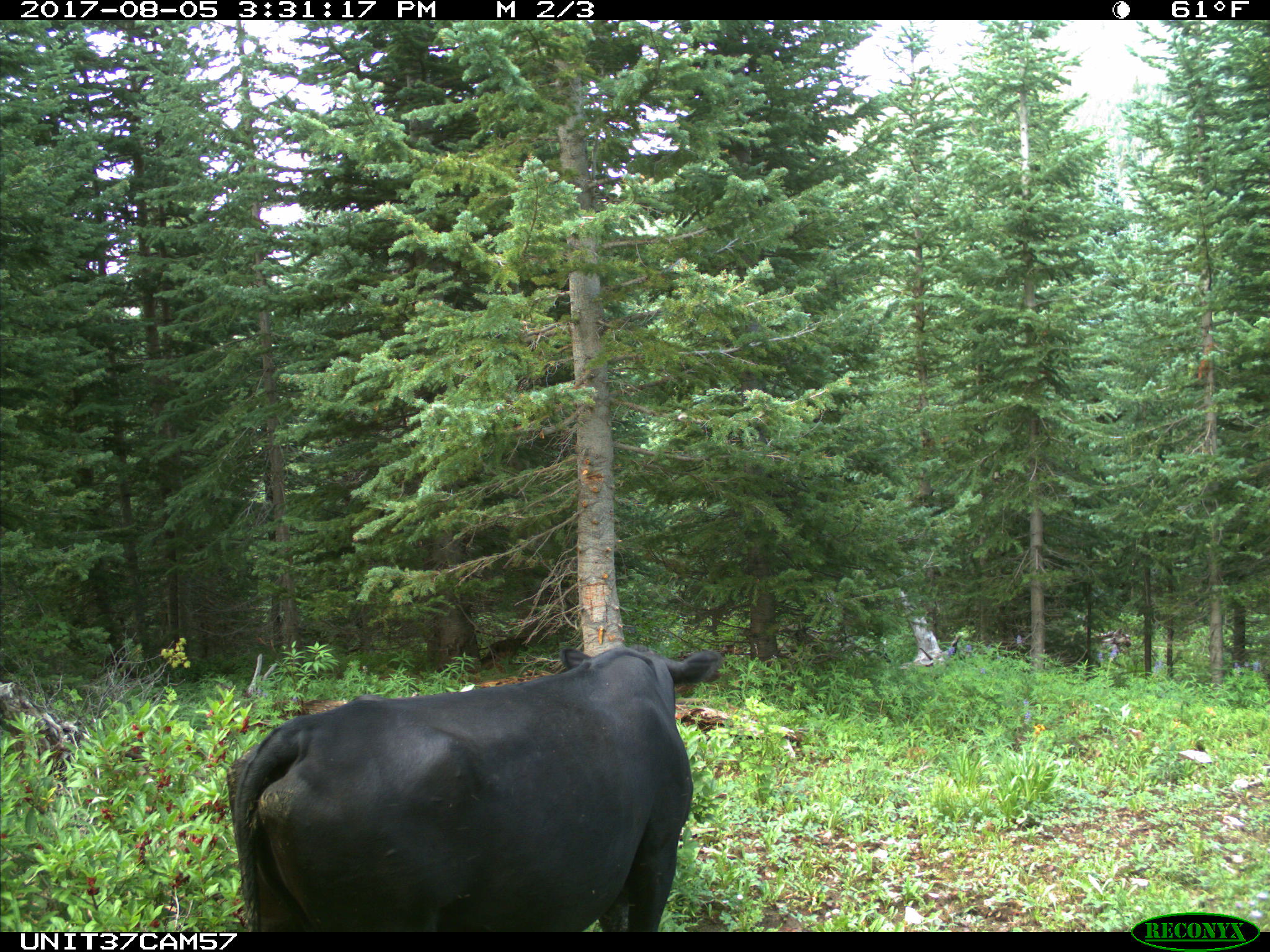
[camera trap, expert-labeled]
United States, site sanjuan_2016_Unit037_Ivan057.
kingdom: Animalia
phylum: Chordata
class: Mammalia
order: Artiodactyla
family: Bovidae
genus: Bos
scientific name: Bos taurus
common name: domestic cow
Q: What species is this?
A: Bos taurus (domestic cow).